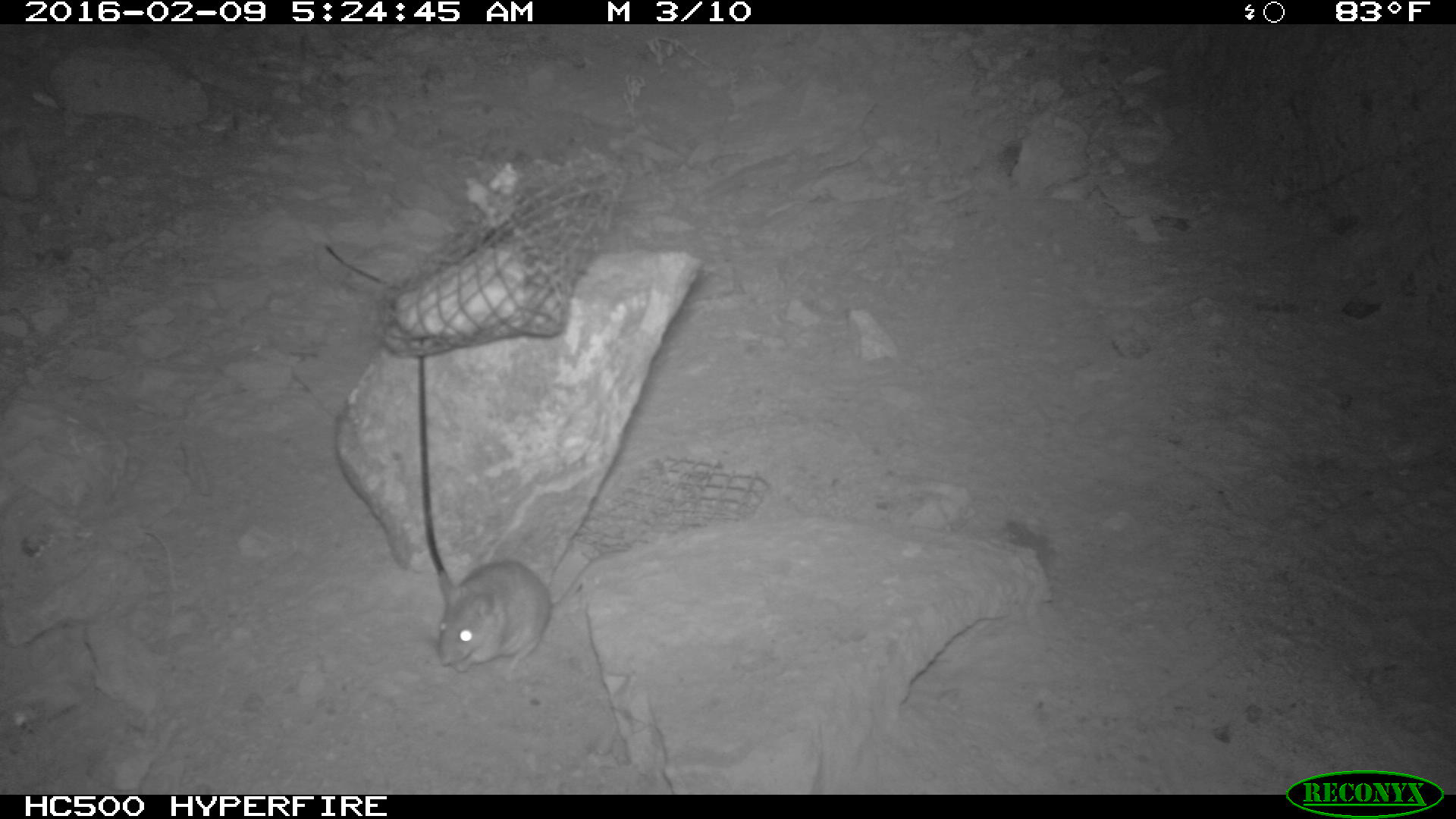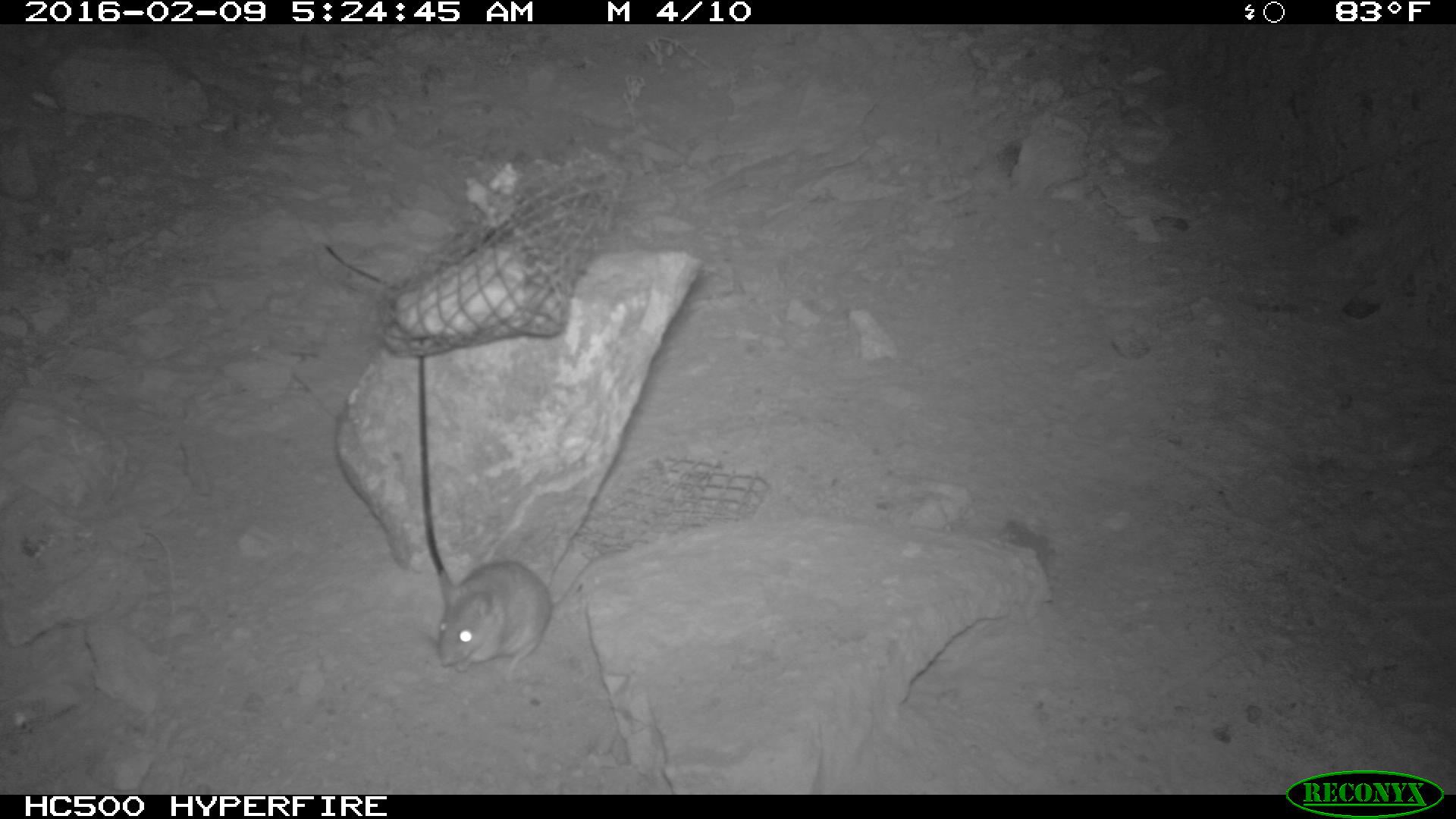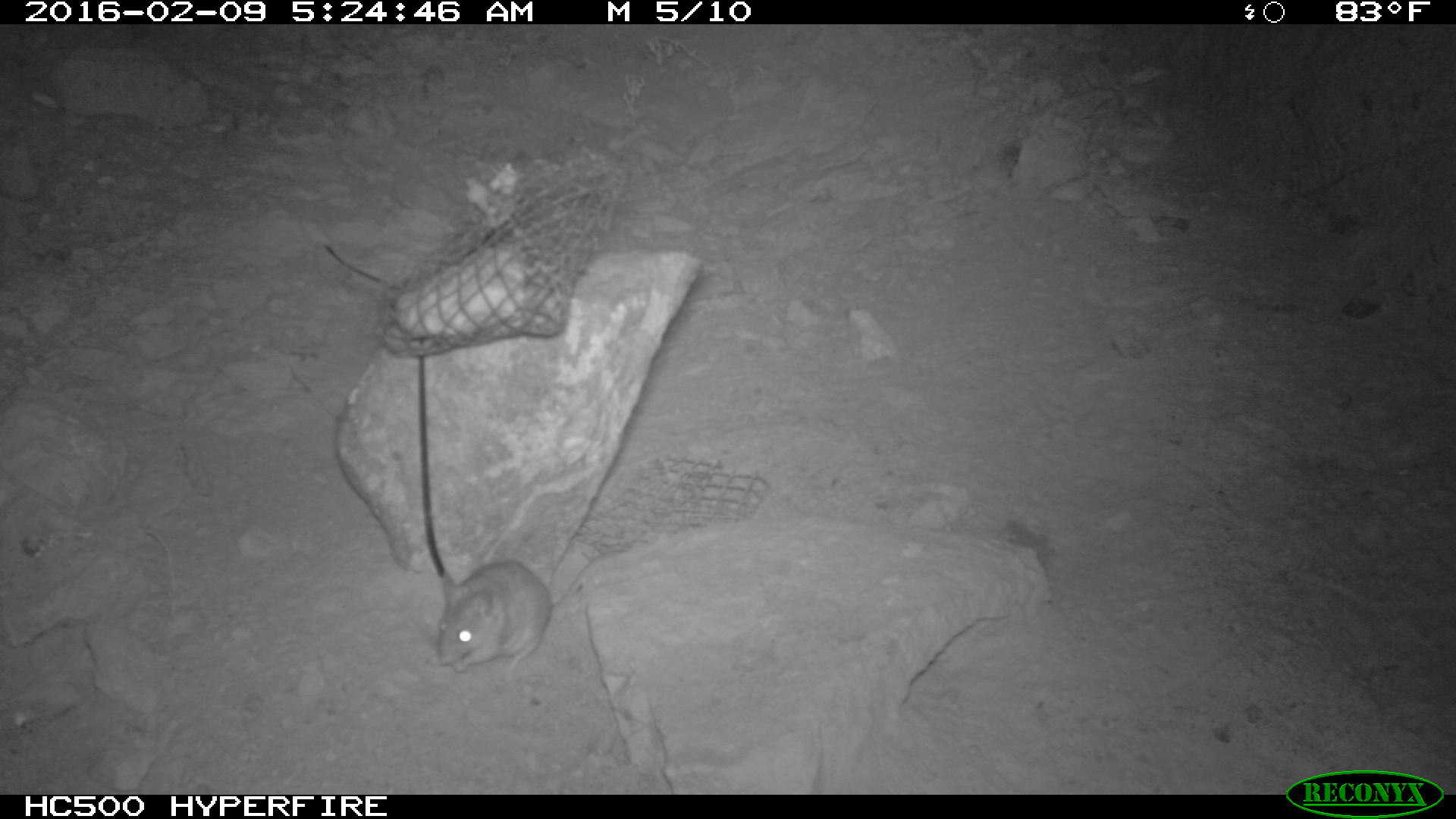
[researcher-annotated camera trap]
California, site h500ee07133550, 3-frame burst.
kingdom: Animalia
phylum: Chordata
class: Mammalia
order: Rodentia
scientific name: Rodentia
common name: rodent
Rodent (Rodentia).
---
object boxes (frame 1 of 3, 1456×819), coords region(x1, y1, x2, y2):
rodent: region(431, 560, 548, 670)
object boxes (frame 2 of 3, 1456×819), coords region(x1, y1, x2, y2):
rodent: region(434, 541, 598, 684)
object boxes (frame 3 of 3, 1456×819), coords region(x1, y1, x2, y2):
rodent: region(437, 544, 629, 682)